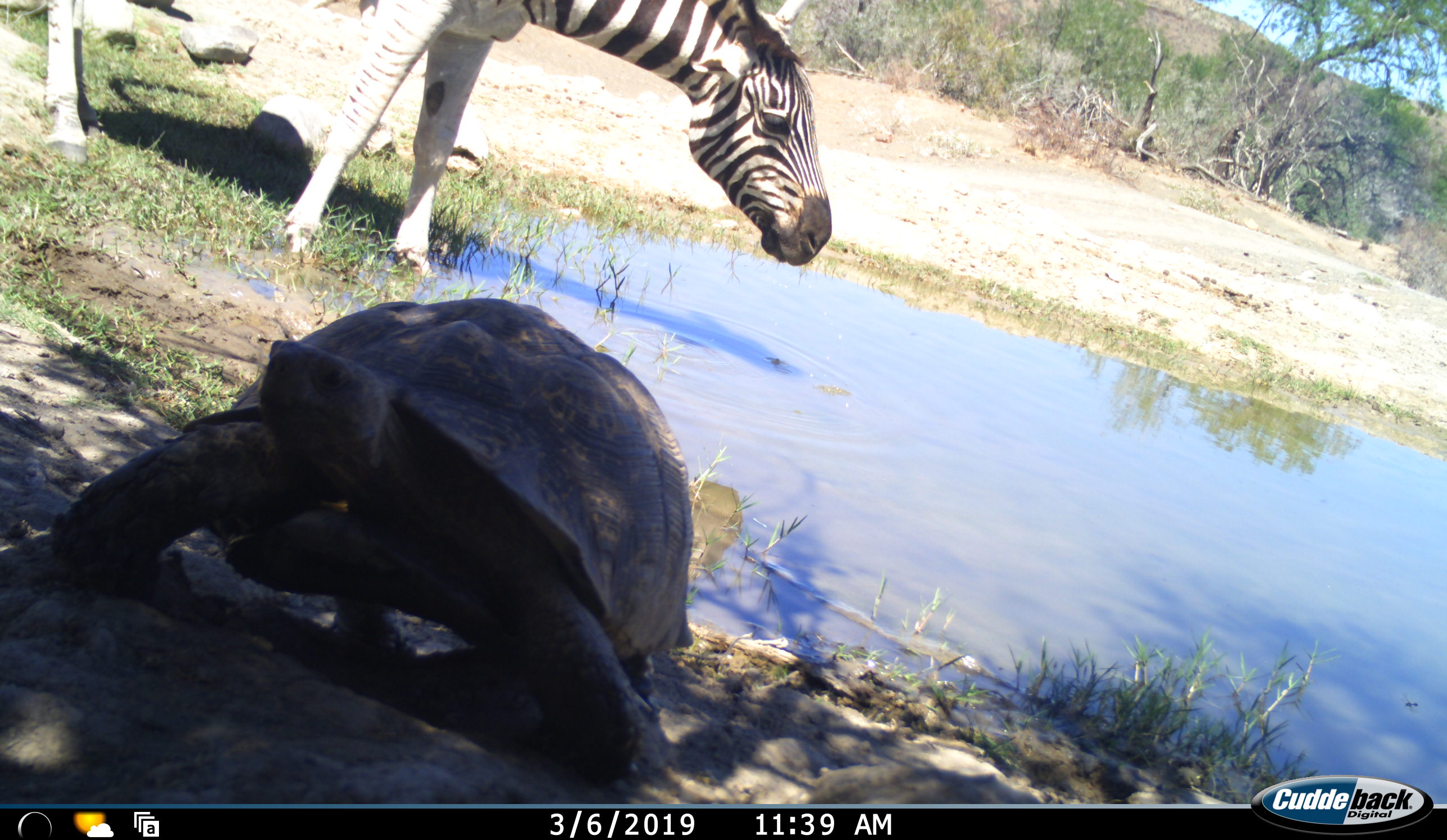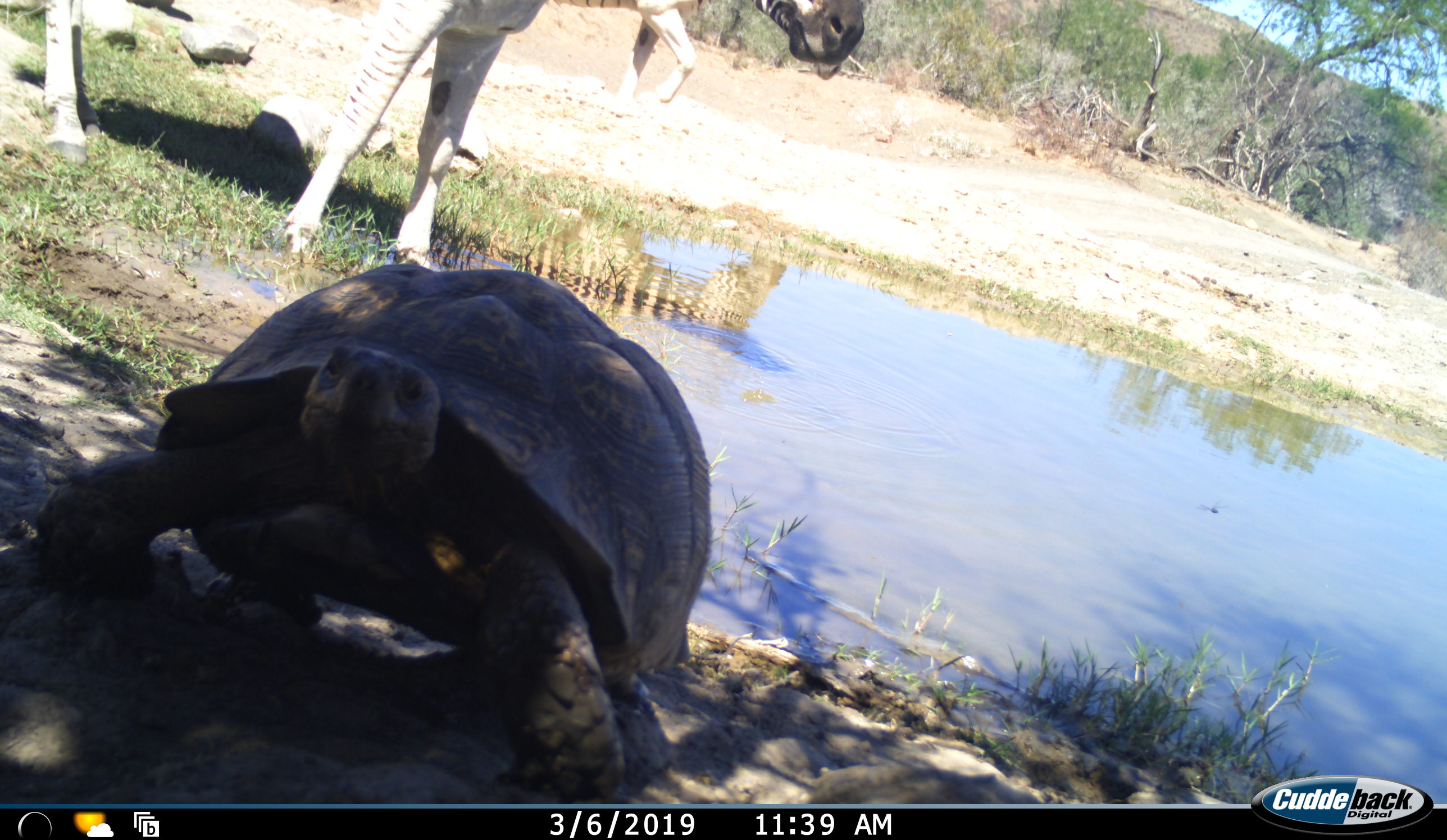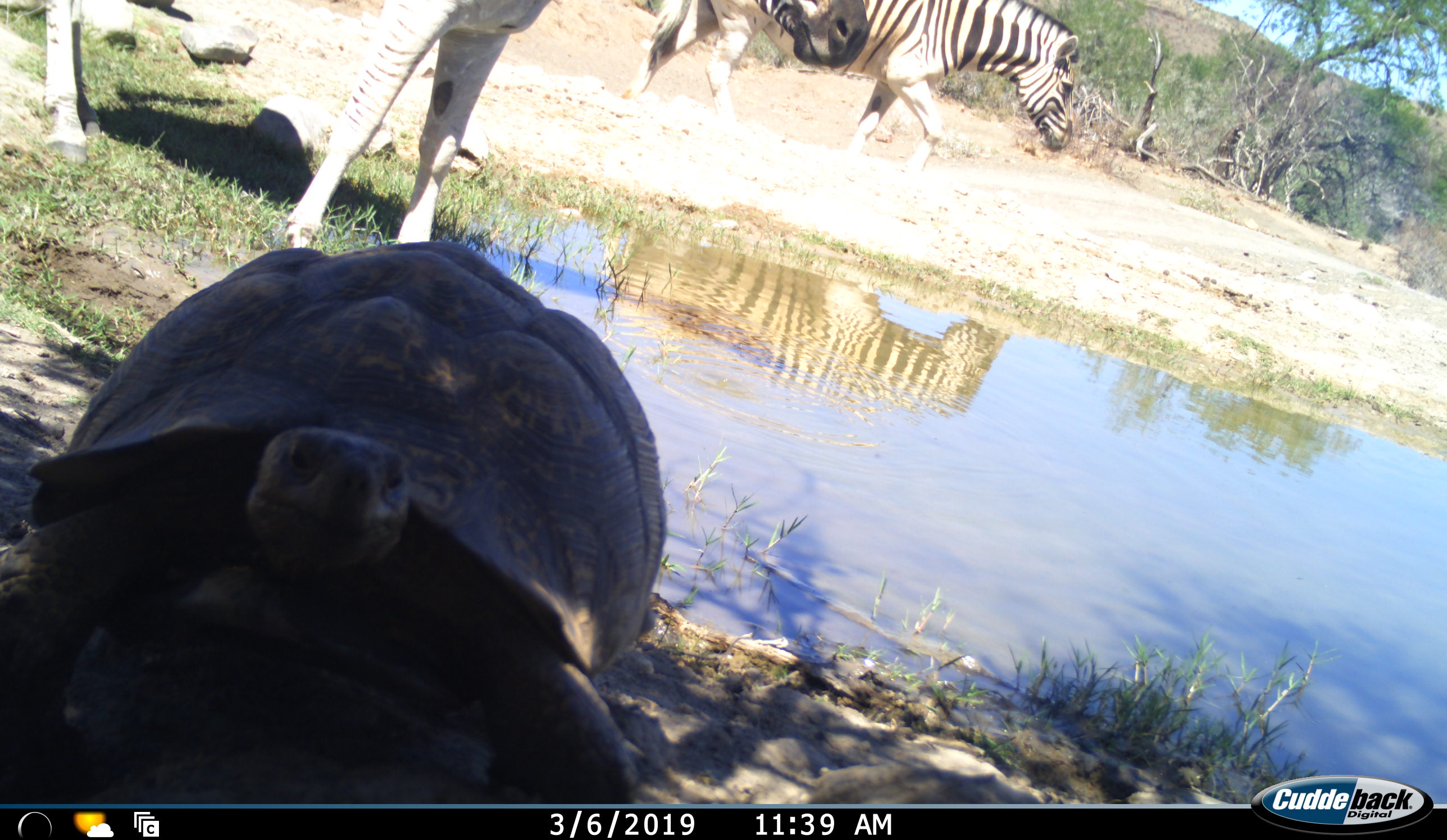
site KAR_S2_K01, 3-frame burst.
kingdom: Animalia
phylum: Chordata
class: Reptilia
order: Testudines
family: Testudinidae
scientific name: Testudinidae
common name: tortoise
Tortoise (Testudinidae), count 1. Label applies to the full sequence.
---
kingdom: Animalia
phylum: Chordata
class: Mammalia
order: Perissodactyla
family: Equidae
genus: Equus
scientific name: Equus zebra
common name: mountain zebra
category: zebramountain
Zebramountain (mountain zebra) (Equus zebra), count 2. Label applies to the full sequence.